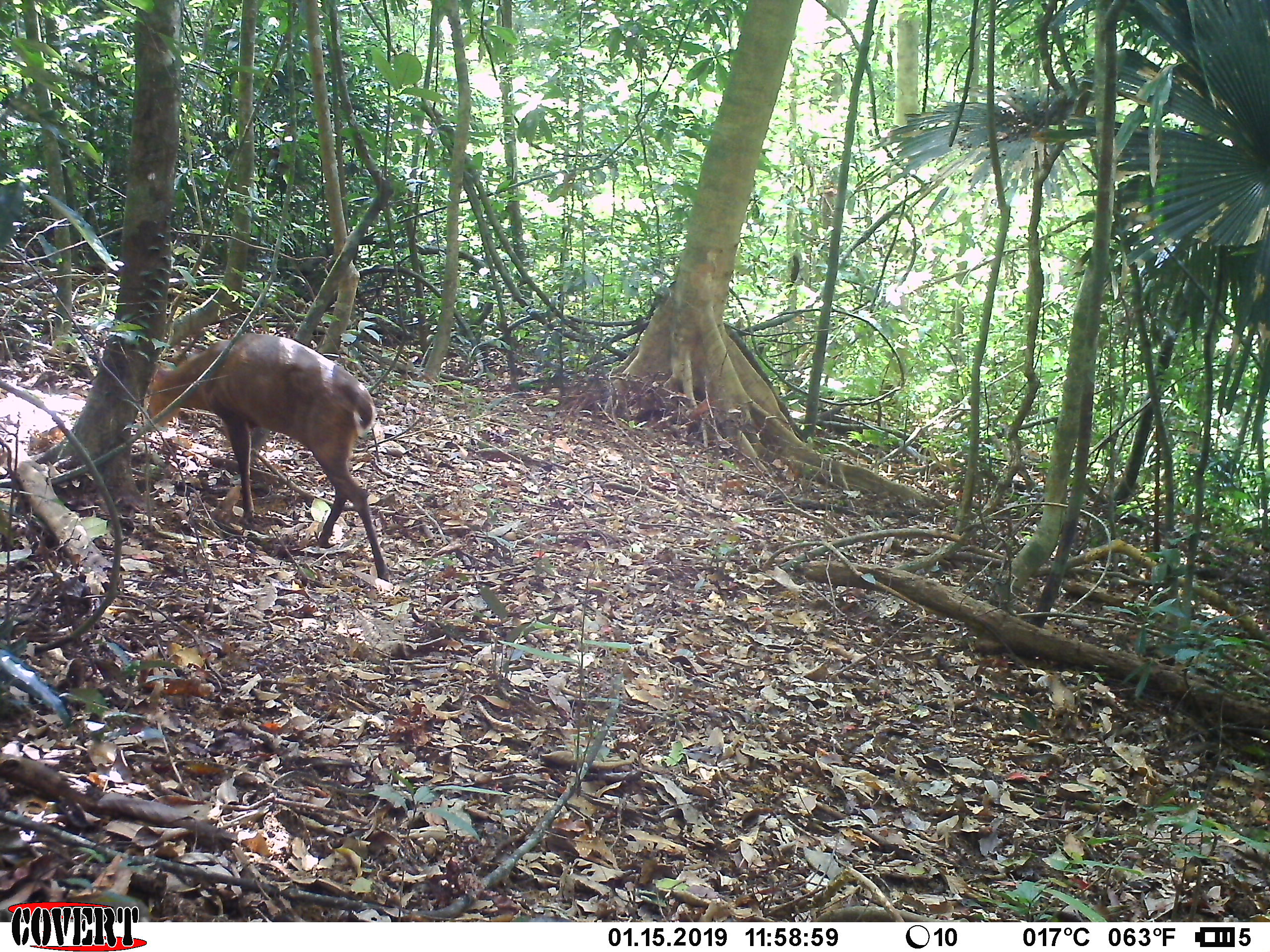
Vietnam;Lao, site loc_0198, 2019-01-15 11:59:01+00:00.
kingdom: Animalia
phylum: Chordata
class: Mammalia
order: Artiodactyla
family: Cervidae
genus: Muntiacus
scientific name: Muntiacus vuquangensis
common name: large-antlered muntjac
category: large antlered muntjac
Large antlered muntjac (large-antlered muntjac) (Muntiacus vuquangensis). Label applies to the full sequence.